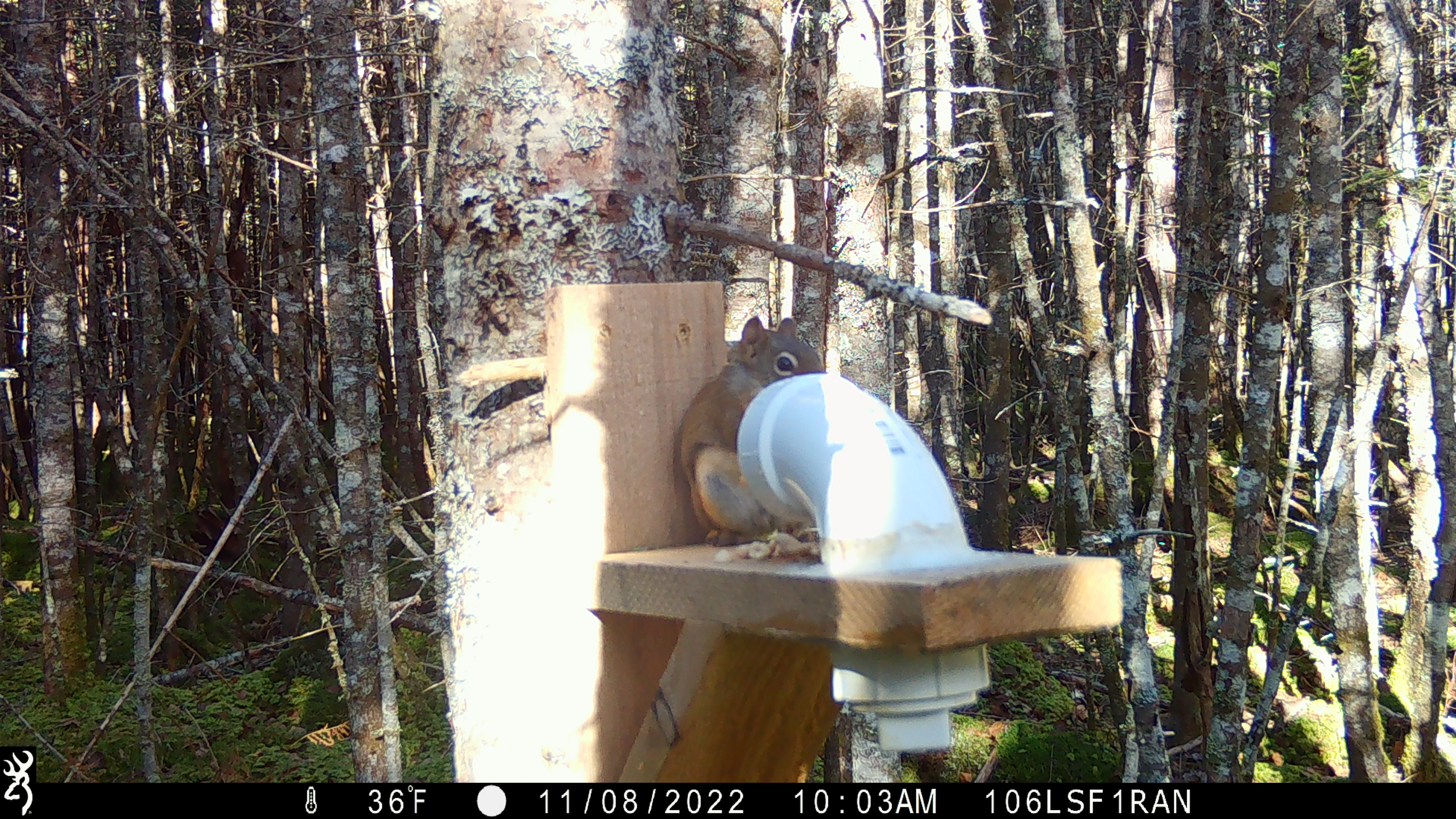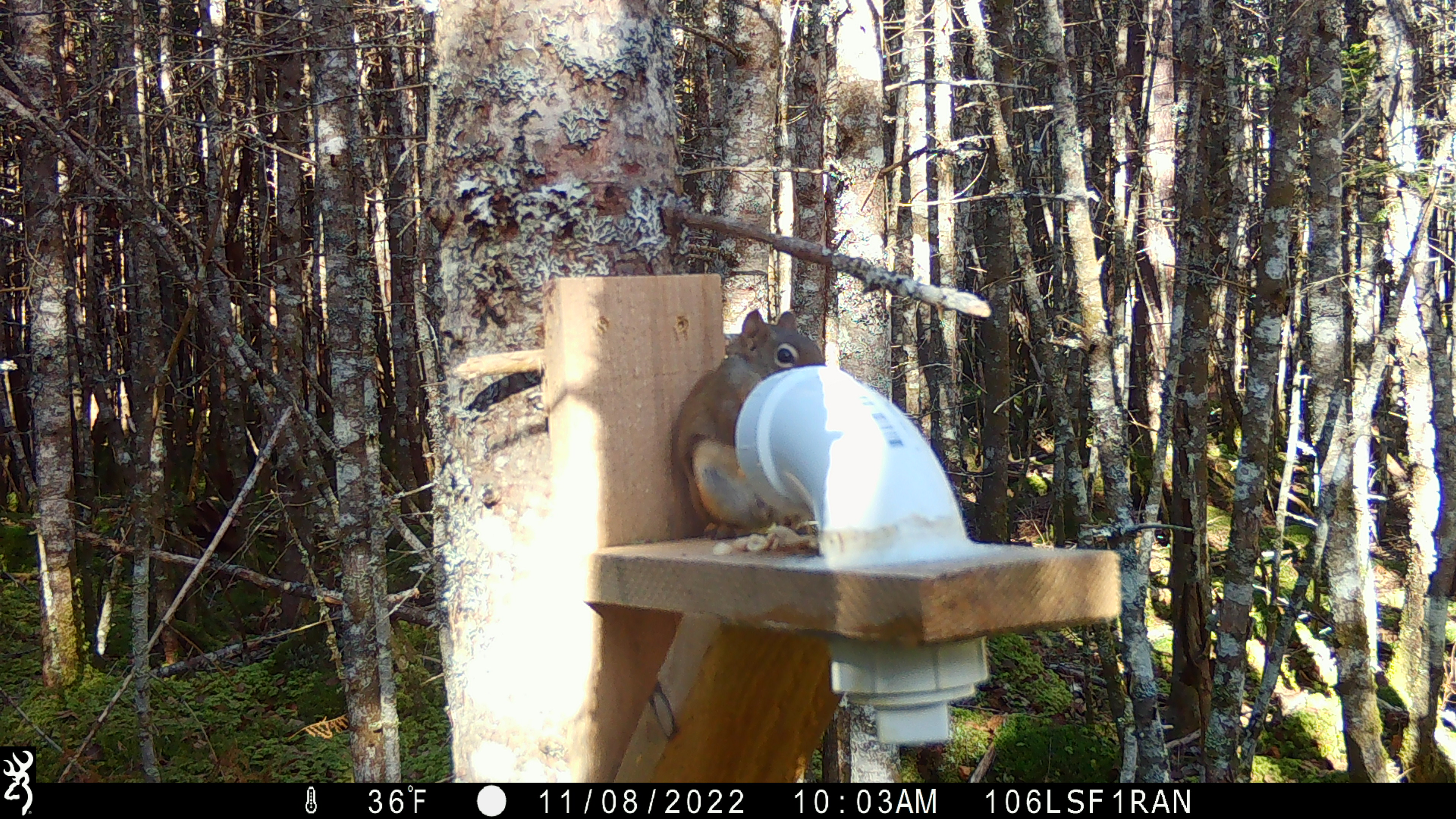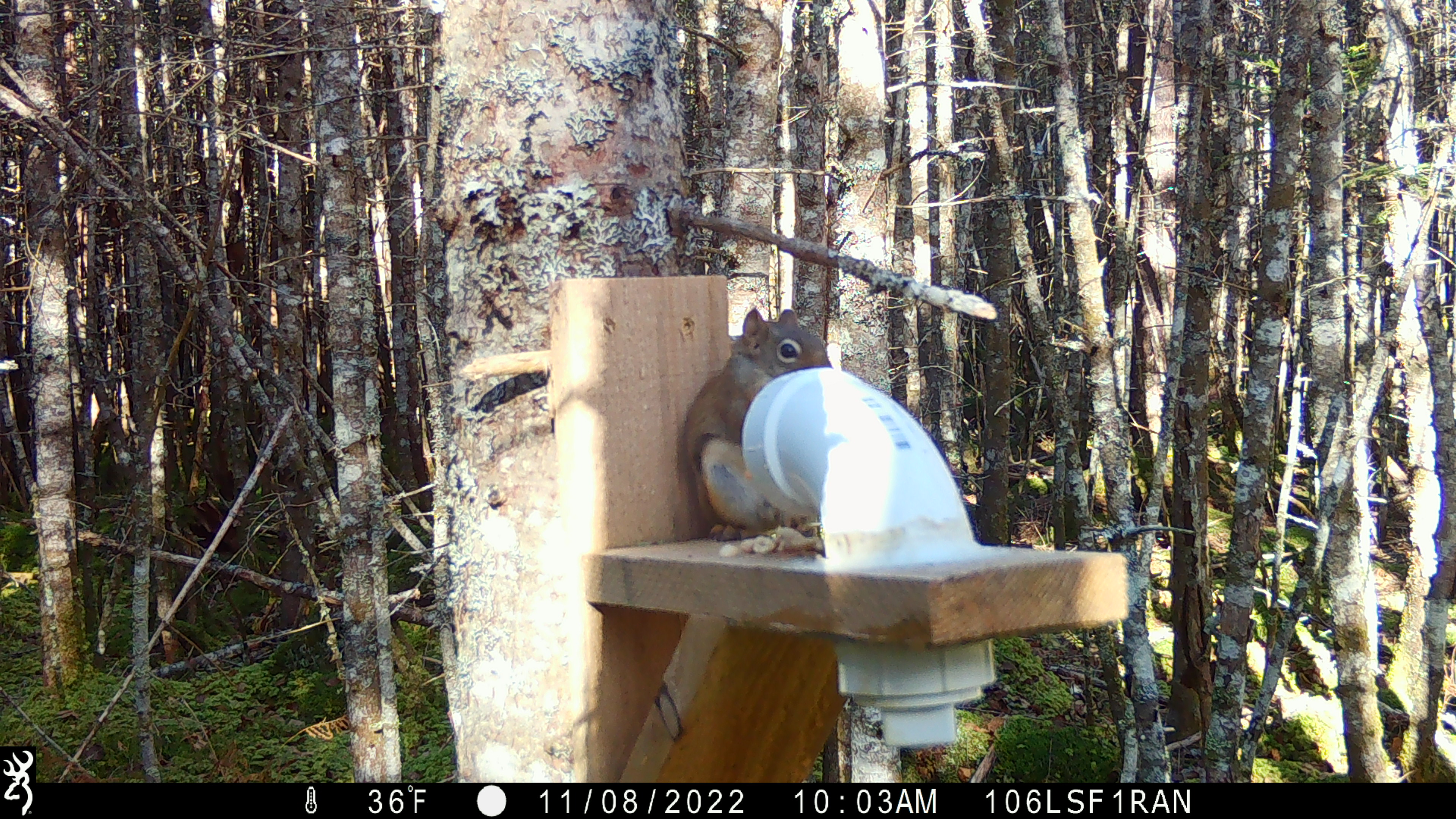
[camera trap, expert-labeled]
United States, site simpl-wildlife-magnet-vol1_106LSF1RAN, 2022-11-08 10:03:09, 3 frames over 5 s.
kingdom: Animalia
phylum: Chordata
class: Mammalia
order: Rodentia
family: Sciuridae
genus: Tamiasciurus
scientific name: Tamiasciurus hudsonicus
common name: red squirrel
Red squirrel (Tamiasciurus hudsonicus).